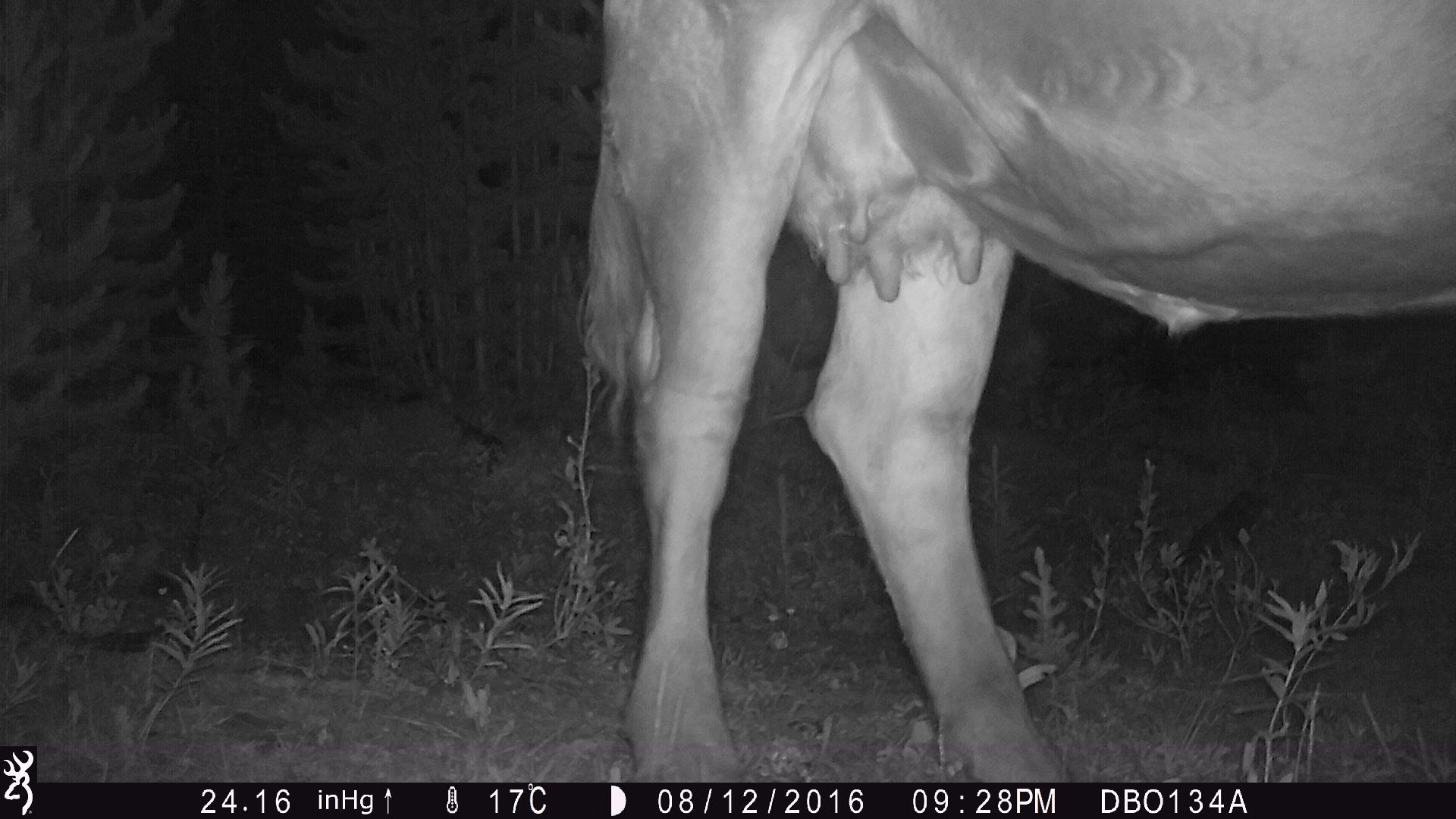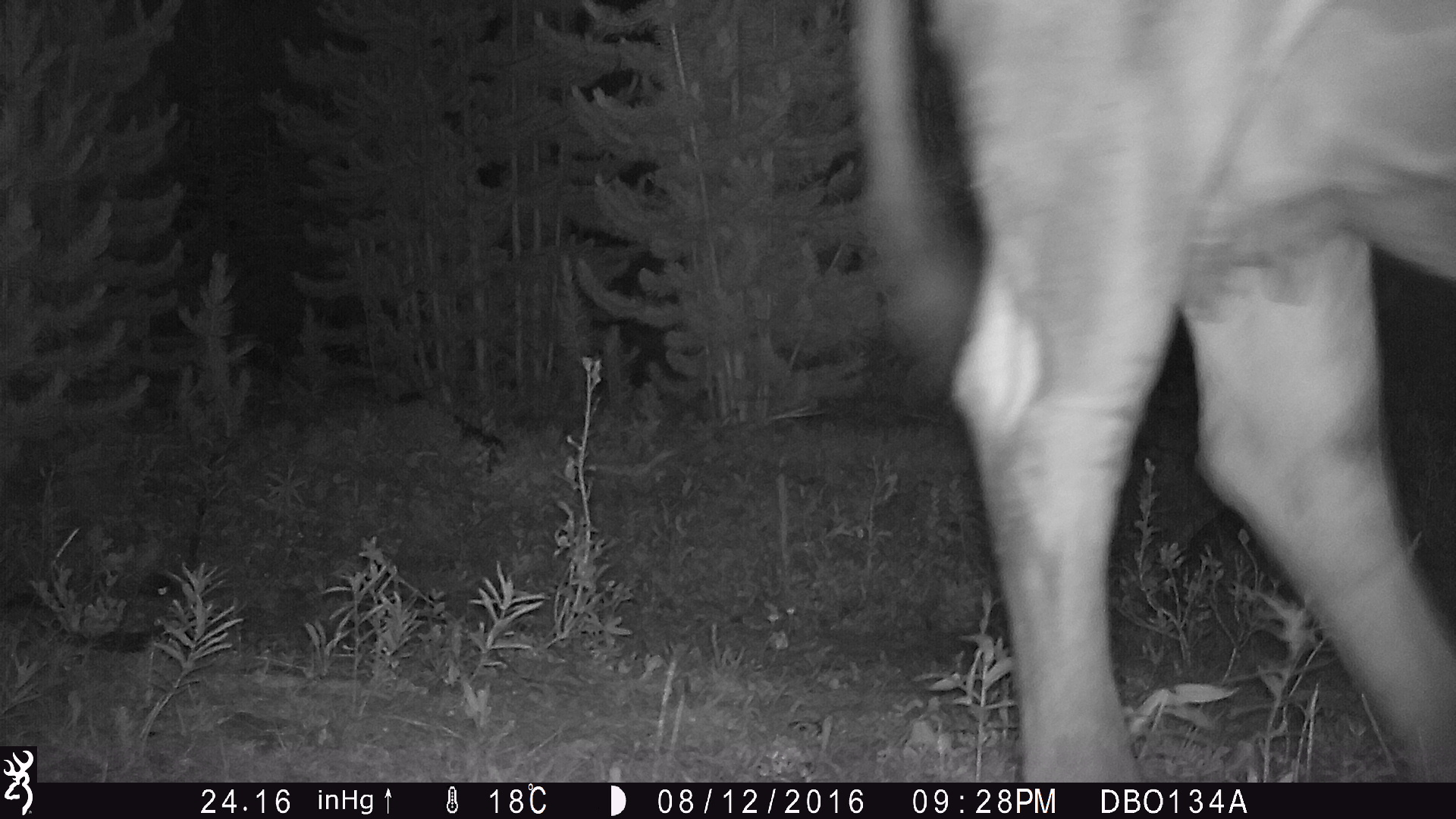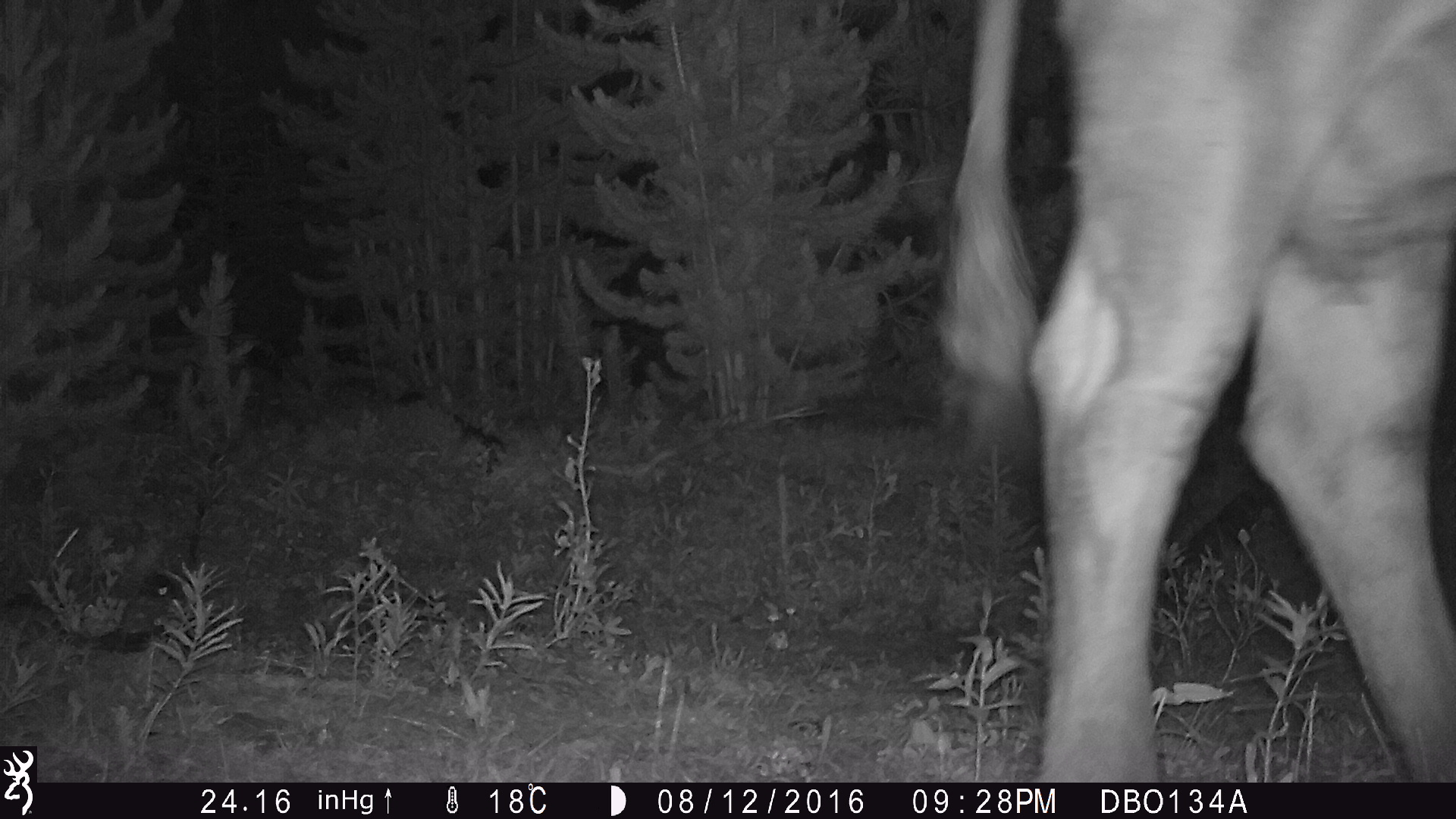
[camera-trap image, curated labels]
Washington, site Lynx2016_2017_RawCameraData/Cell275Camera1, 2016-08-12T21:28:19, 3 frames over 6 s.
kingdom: Animalia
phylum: Chordata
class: Mammalia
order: Artiodactyla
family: Bovidae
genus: Bos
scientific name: Bos taurus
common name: domestic cattle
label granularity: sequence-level